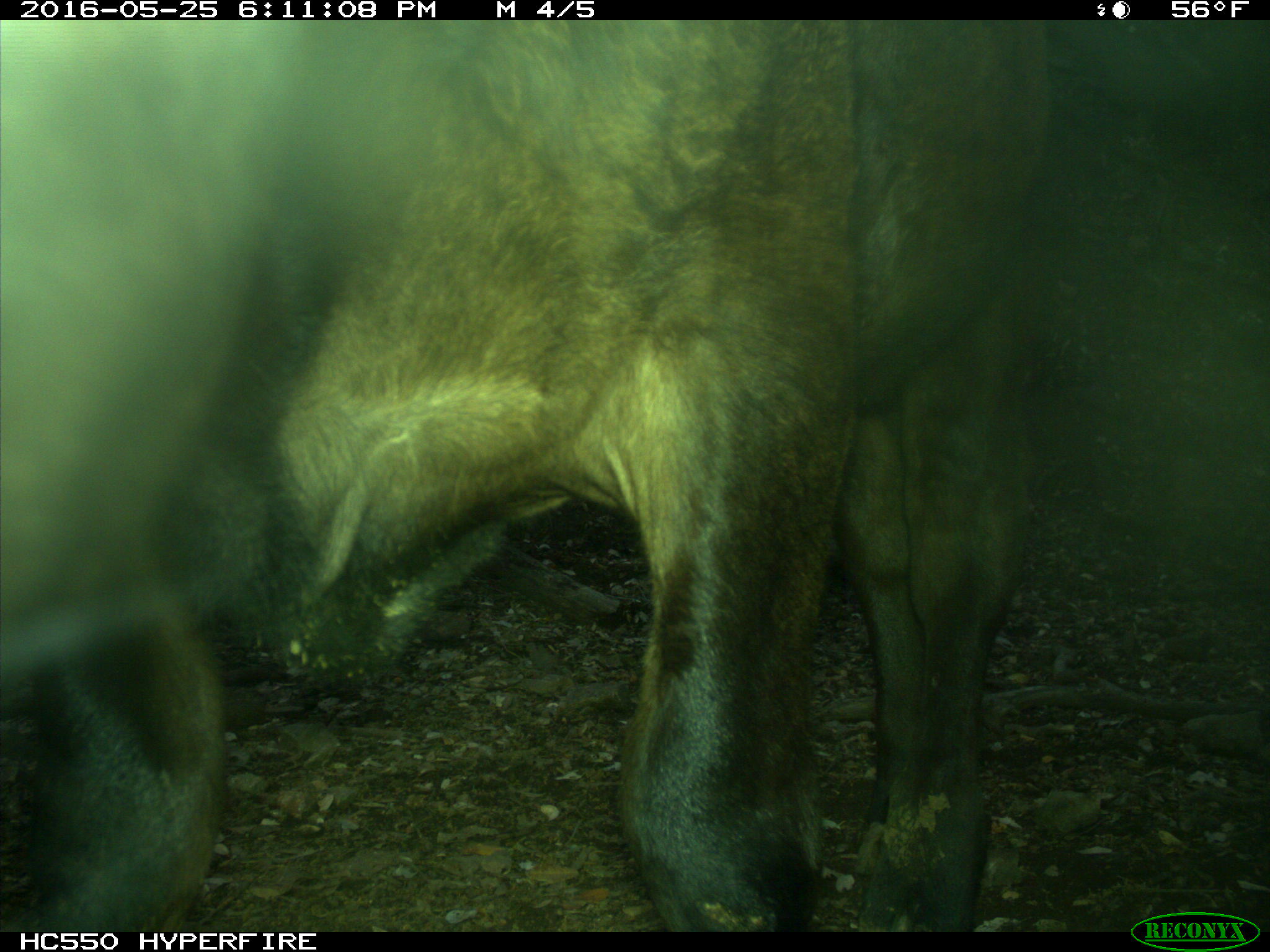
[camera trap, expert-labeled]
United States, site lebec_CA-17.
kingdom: Animalia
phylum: Chordata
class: Mammalia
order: Artiodactyla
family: Bovidae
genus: Bos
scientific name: Bos taurus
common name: domestic cow